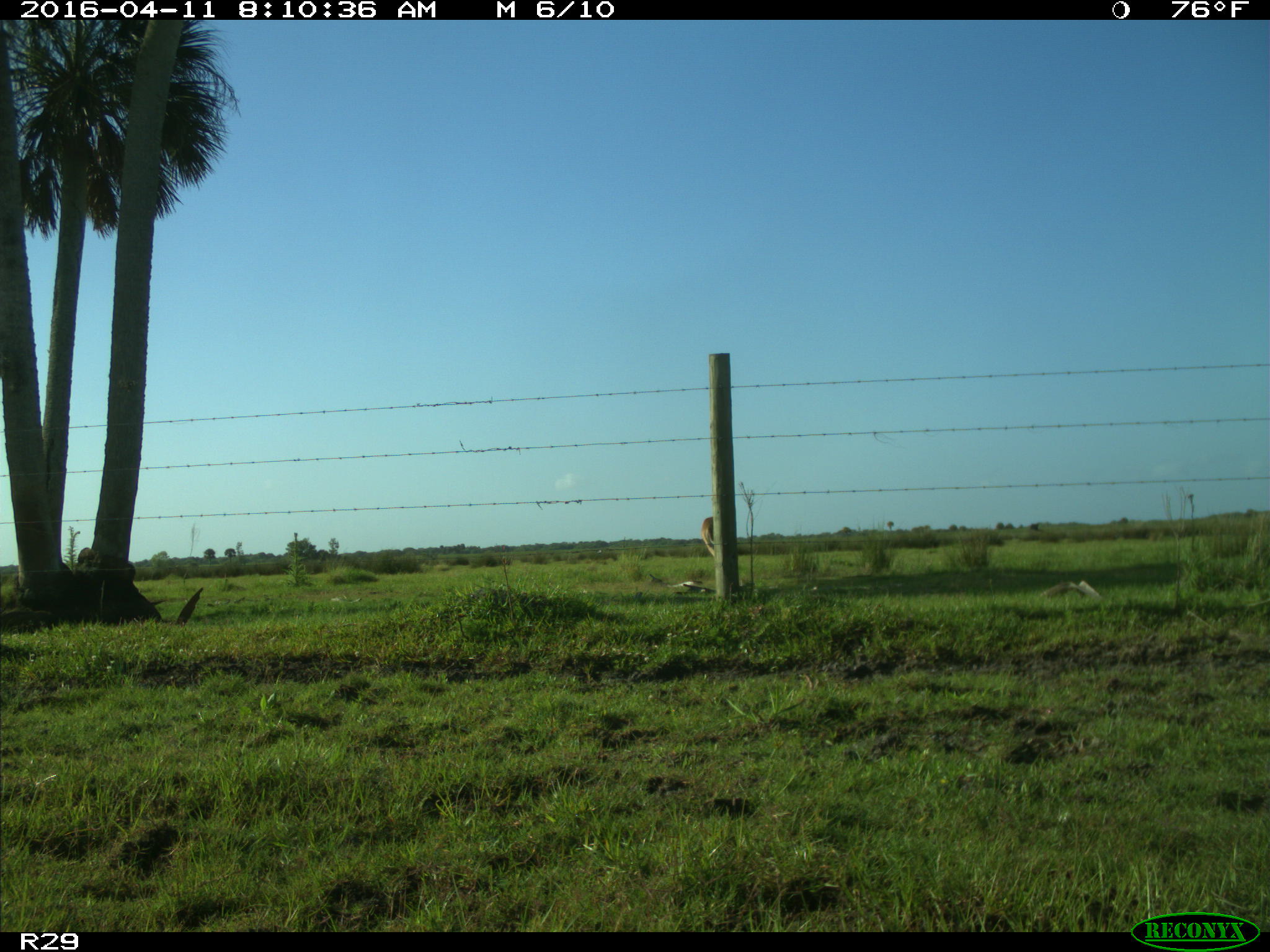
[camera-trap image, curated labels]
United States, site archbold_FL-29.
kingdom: Animalia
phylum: Chordata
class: Mammalia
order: Artiodactyla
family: Cervidae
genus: Odocoileus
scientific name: Odocoileus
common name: deer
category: unidentified deer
Unidentified deer (deer) (Odocoileus).